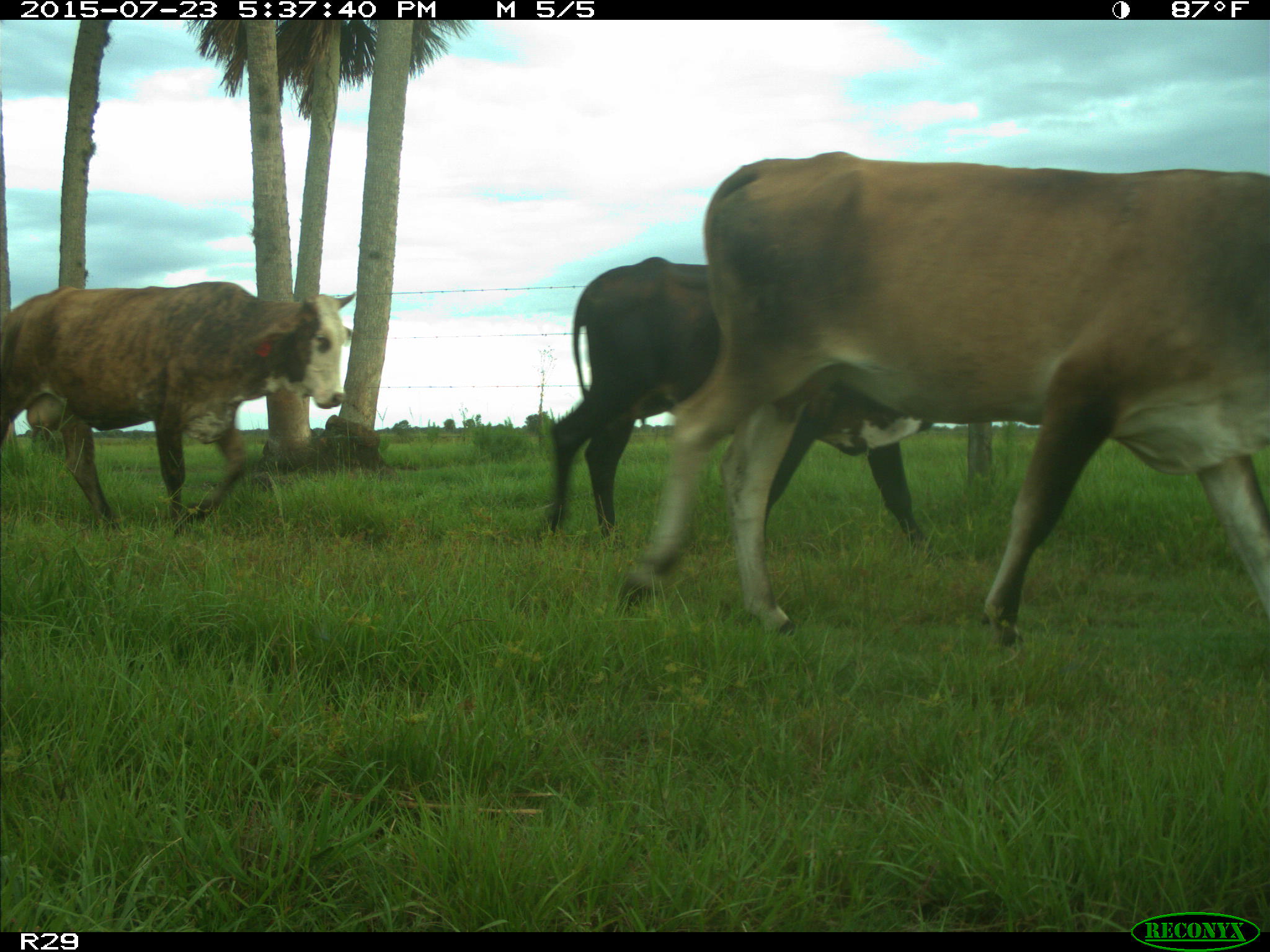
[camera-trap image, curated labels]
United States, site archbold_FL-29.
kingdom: Animalia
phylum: Chordata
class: Mammalia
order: Artiodactyla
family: Bovidae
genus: Bos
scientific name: Bos taurus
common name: domestic cow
Bos taurus (domestic cow).